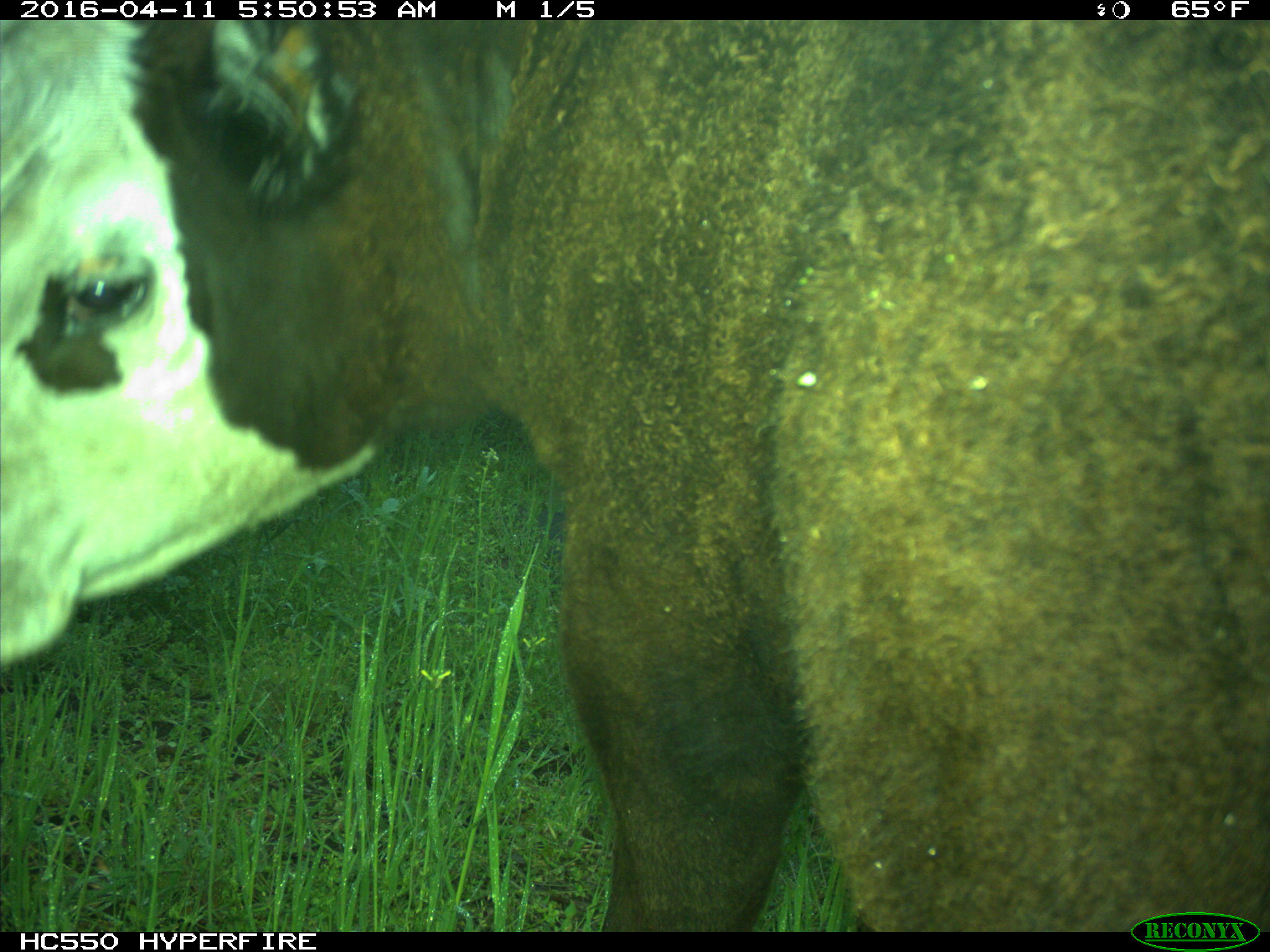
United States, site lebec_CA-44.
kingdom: Animalia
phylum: Chordata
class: Mammalia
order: Artiodactyla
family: Bovidae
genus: Bos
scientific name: Bos taurus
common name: domestic cow